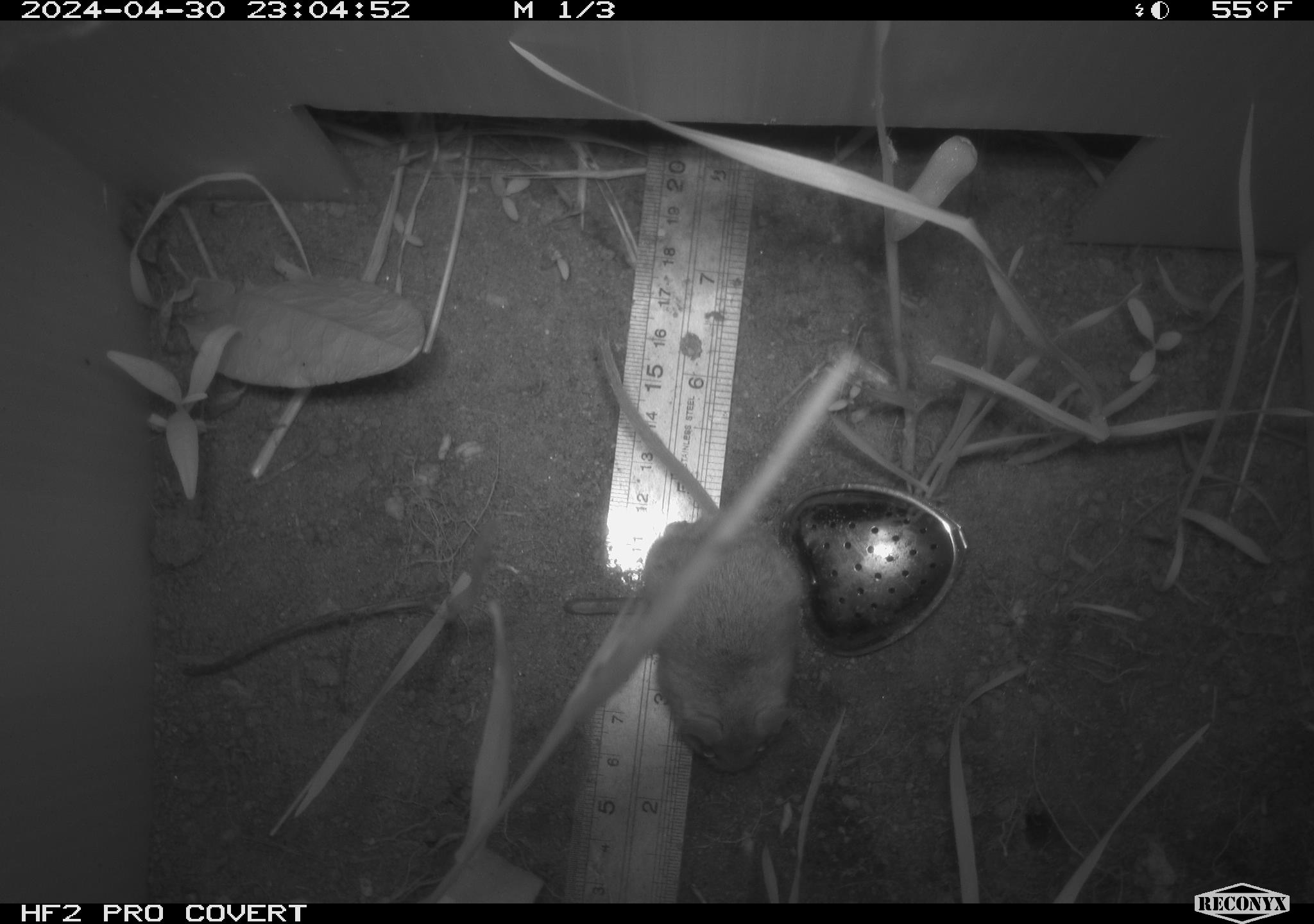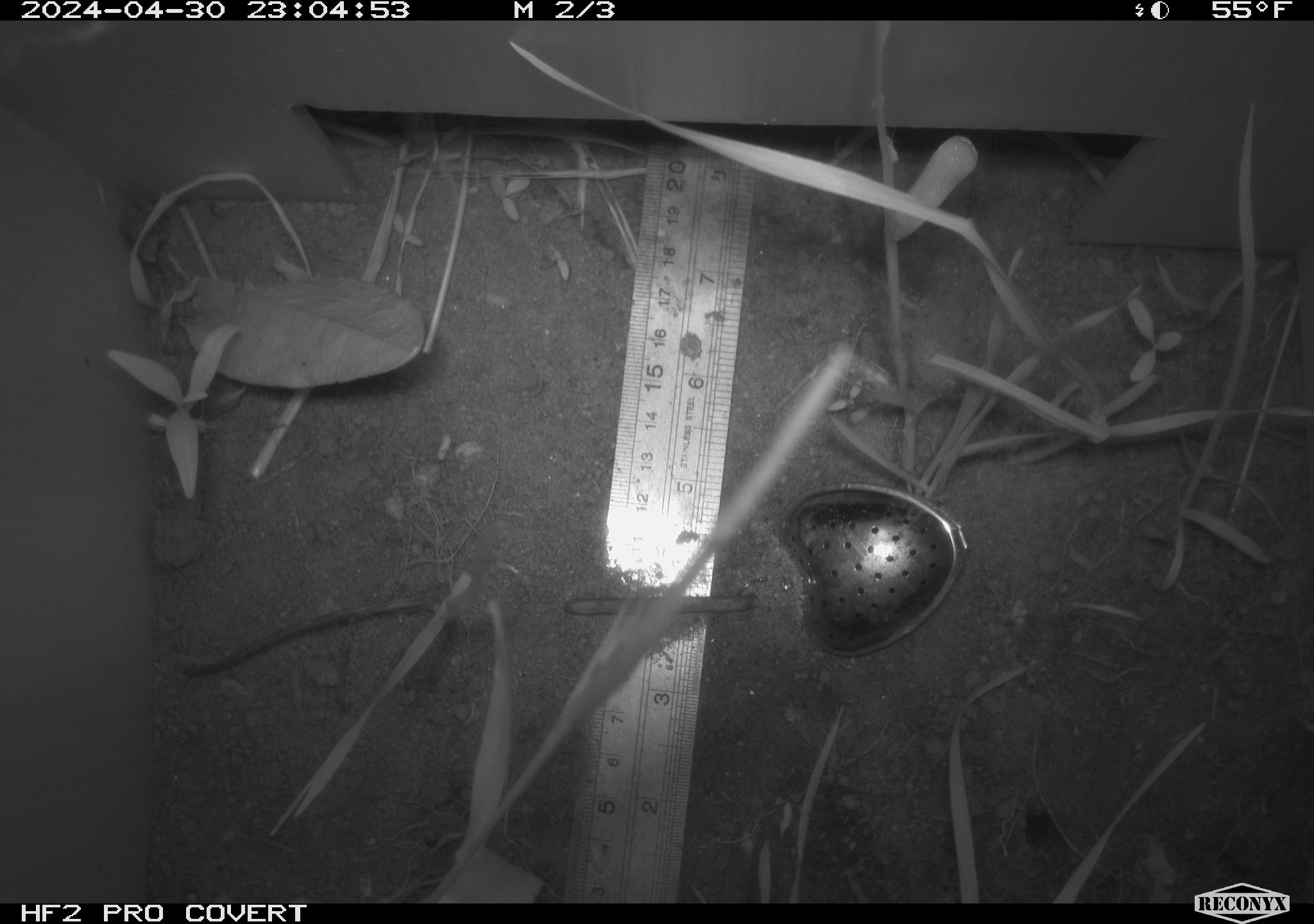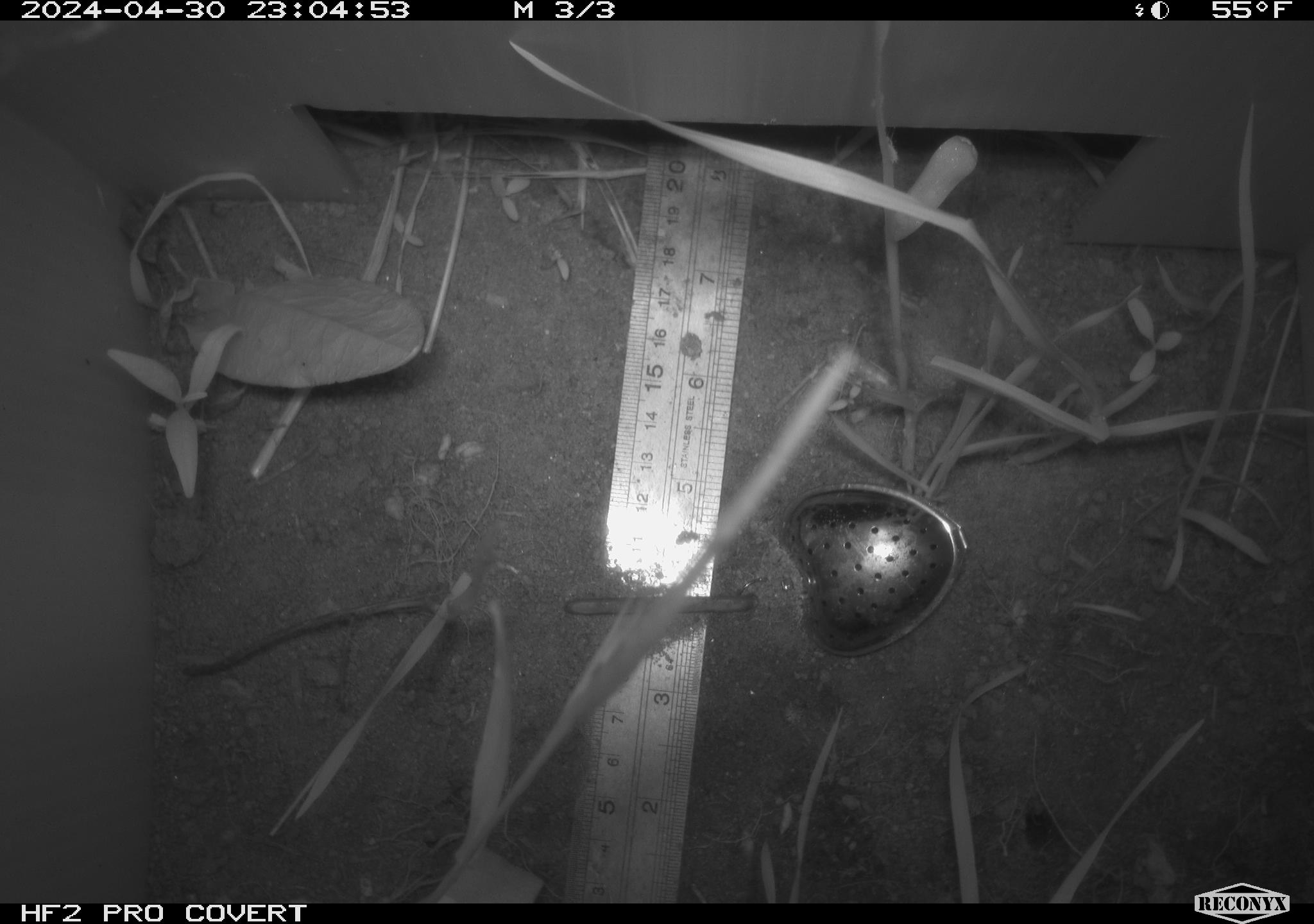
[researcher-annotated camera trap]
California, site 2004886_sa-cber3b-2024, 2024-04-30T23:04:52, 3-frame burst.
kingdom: Animalia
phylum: Chordata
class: Mammalia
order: Rodentia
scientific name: Rodentia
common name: mouse species